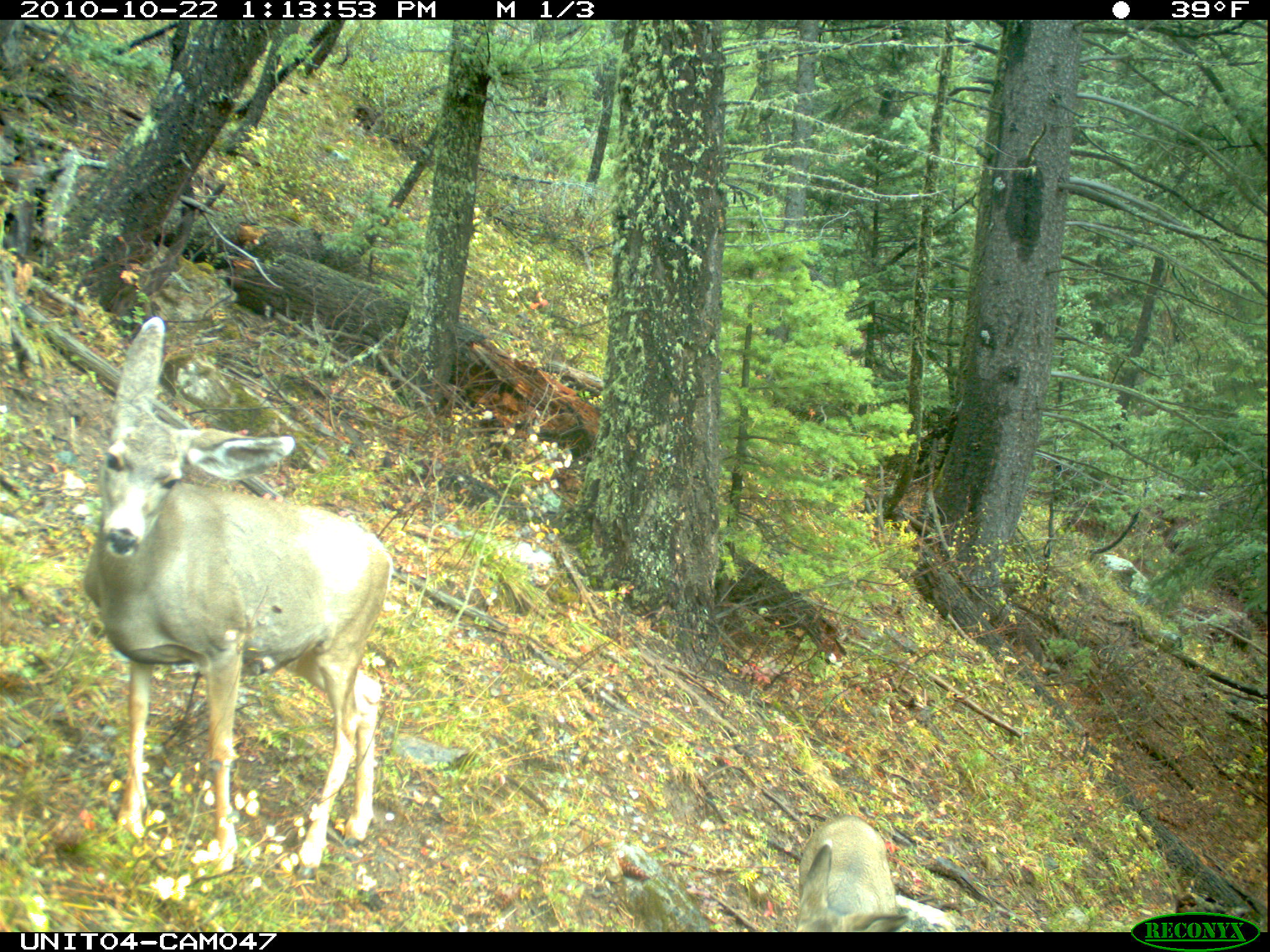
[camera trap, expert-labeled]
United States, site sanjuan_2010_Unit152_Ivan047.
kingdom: Animalia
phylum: Chordata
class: Mammalia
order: Artiodactyla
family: Cervidae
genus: Odocoileus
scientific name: Odocoileus hemionus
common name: mule deer